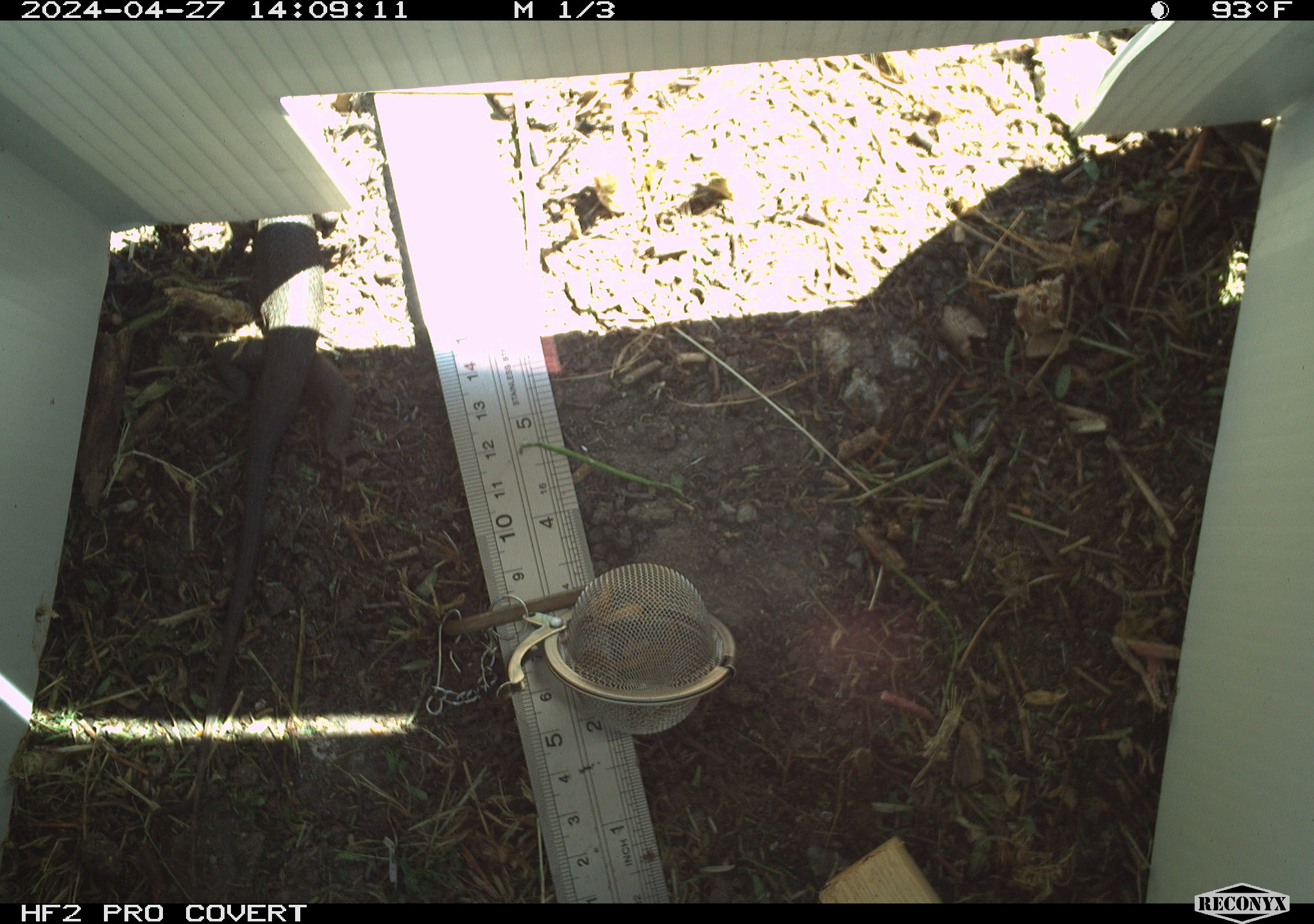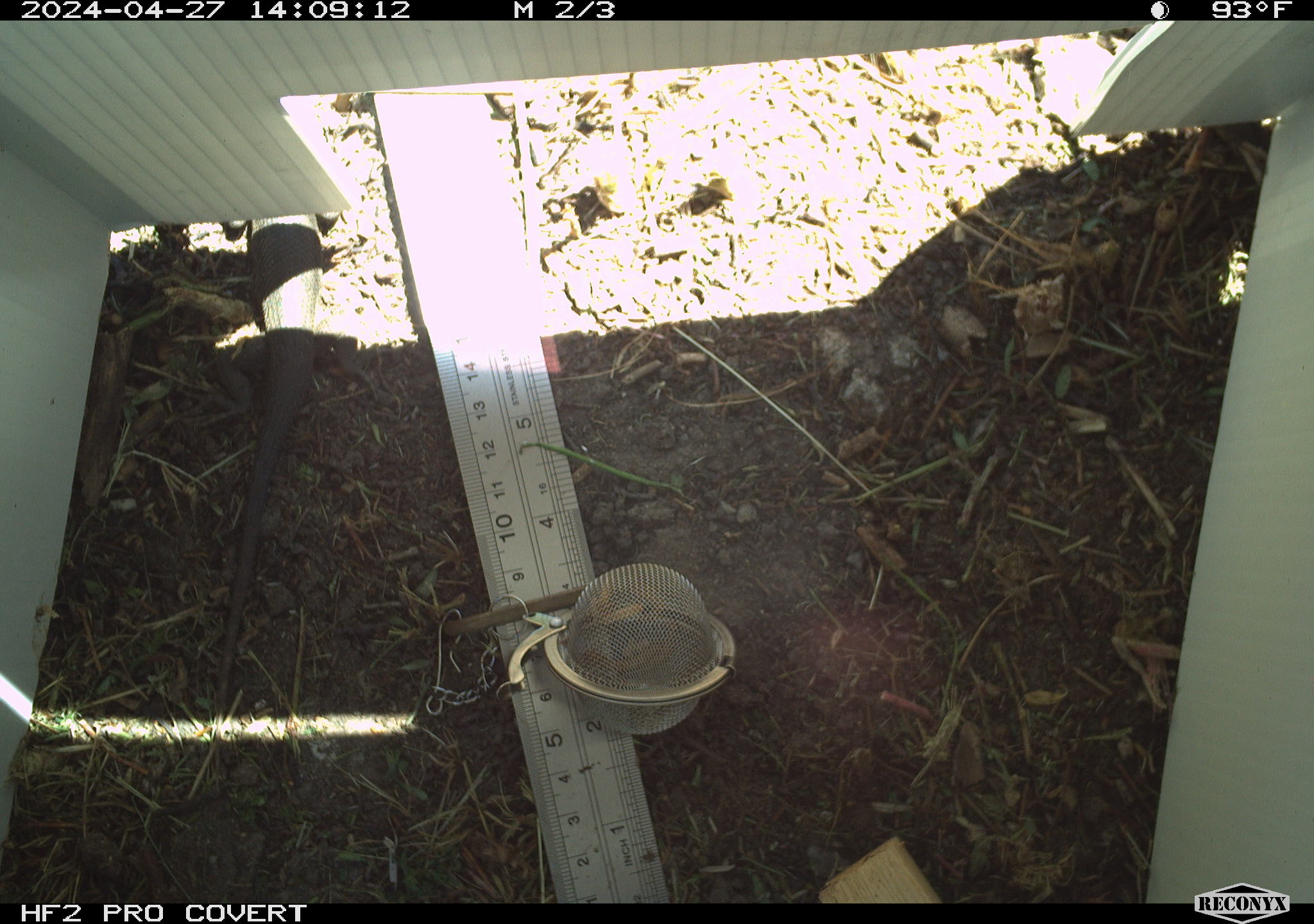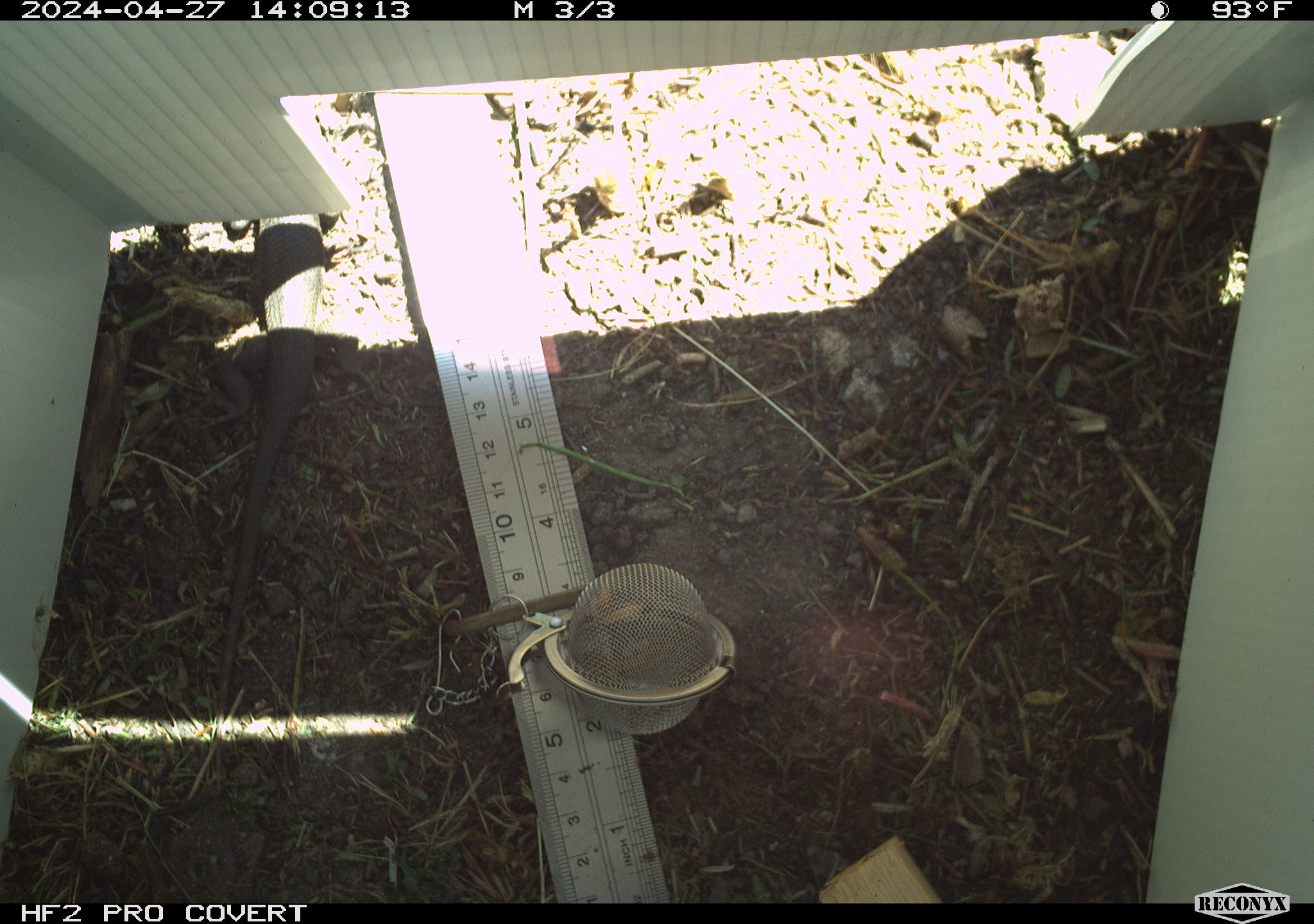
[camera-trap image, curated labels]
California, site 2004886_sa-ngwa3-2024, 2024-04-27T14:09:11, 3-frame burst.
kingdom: Animalia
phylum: Chordata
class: Reptilia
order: Squamata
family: Phrynosomatidae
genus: Sceloporus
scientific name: Sceloporus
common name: spiny lizards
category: sceloporus species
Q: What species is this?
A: Sceloporus species (spiny lizards) (Sceloporus).